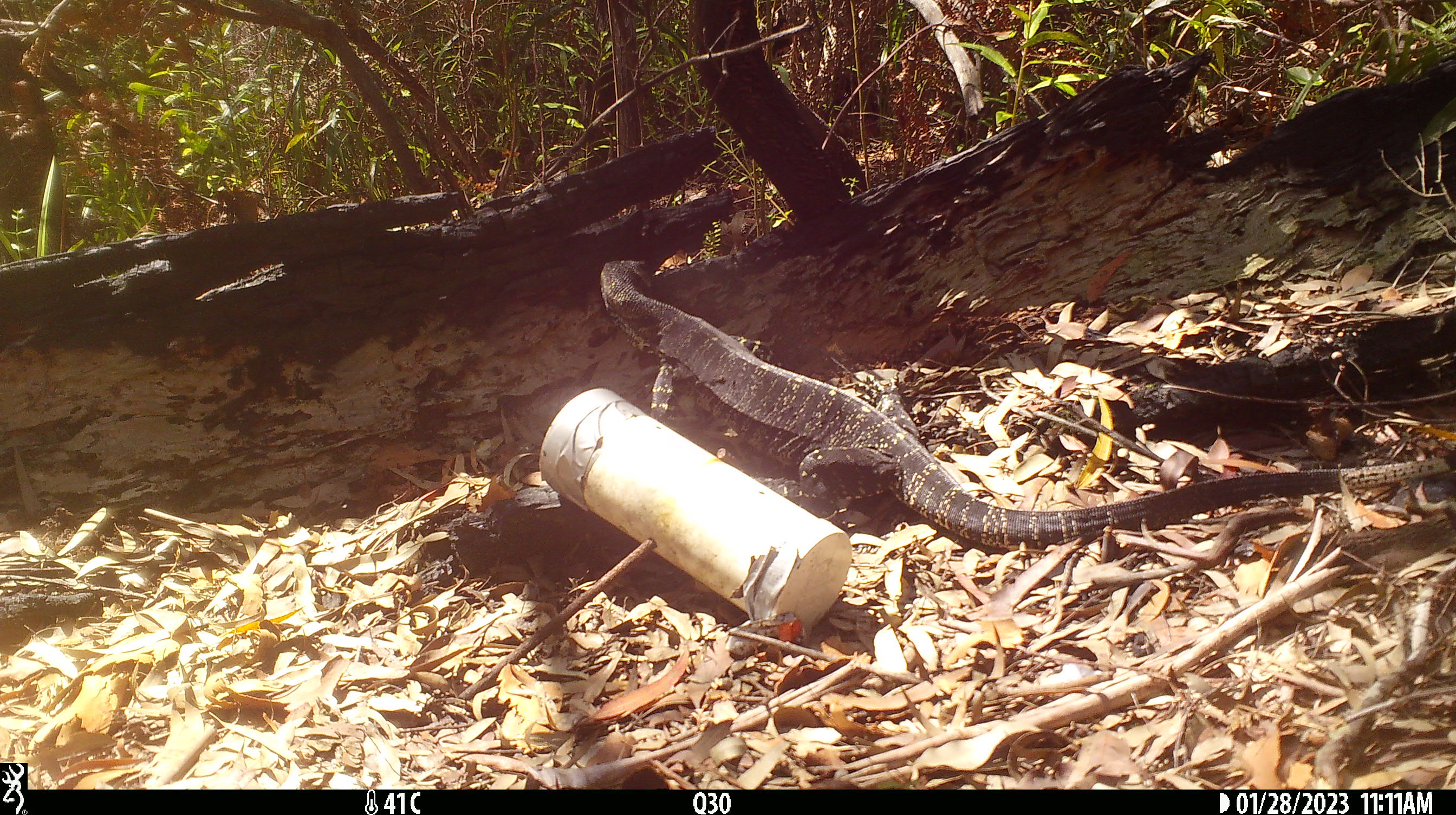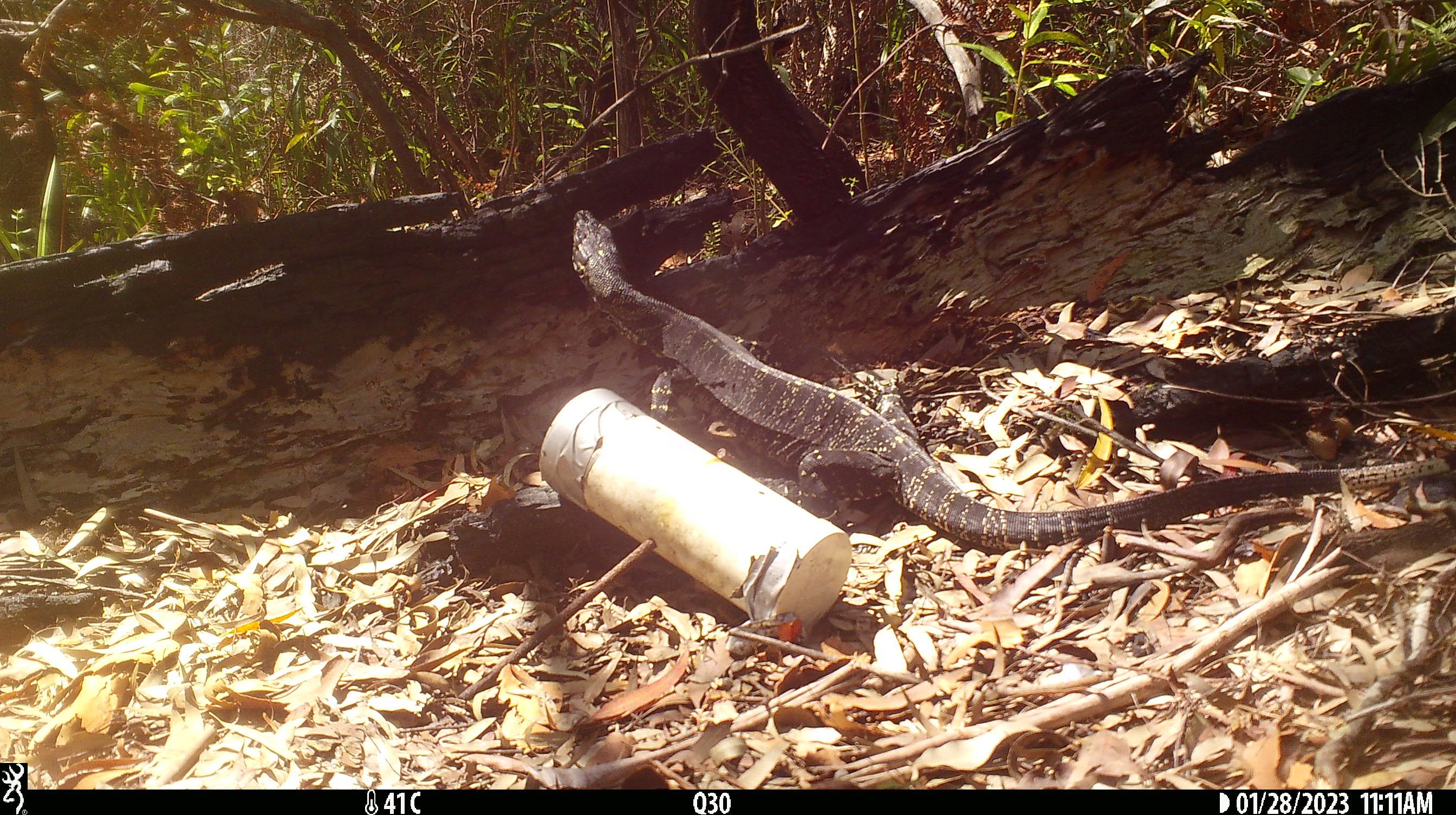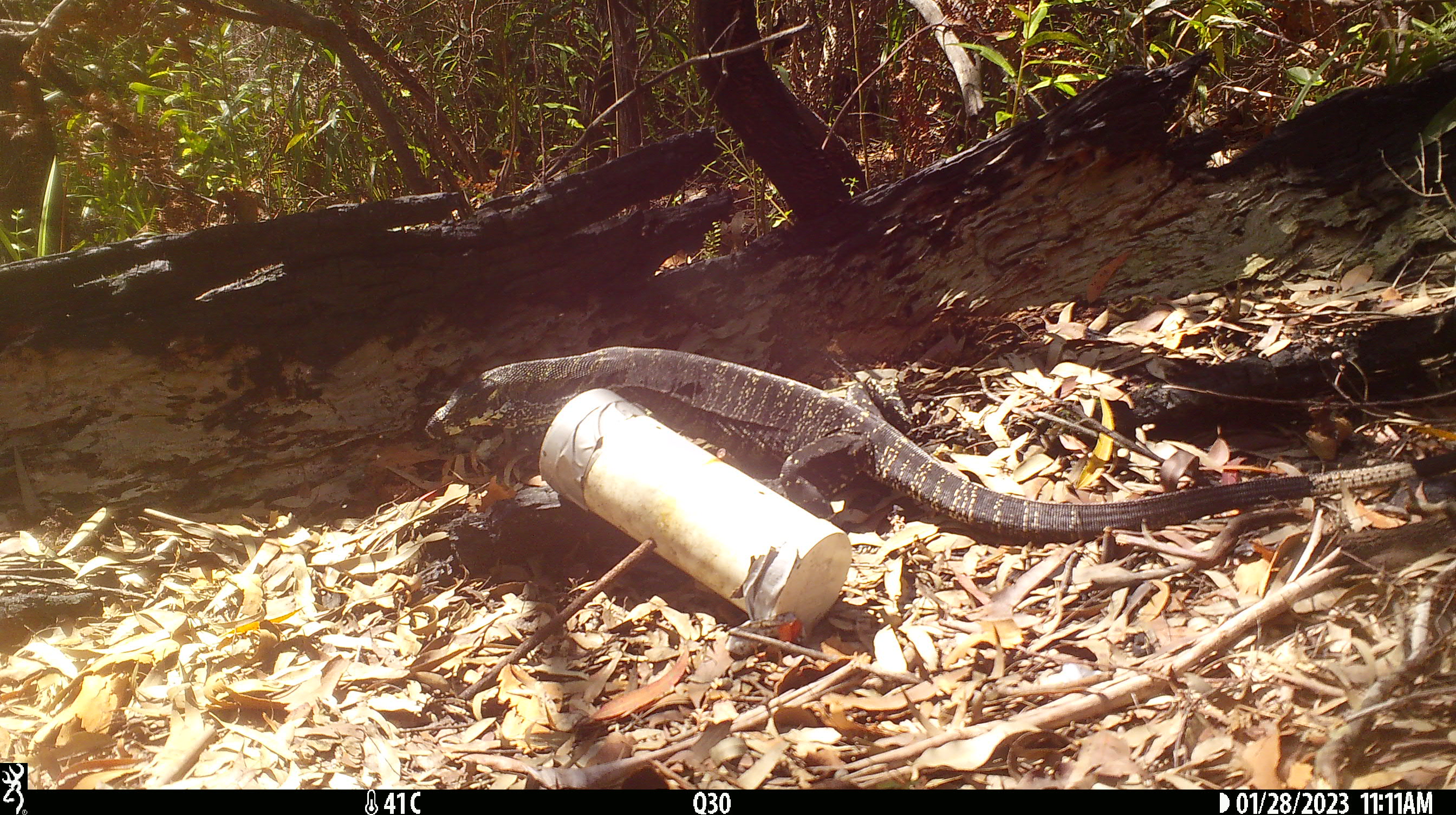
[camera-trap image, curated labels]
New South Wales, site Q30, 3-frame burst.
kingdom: Animalia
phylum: Chordata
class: Reptilia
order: Squamata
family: Varanidae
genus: Varanus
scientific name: Varanus varius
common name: lace monitor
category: goanna